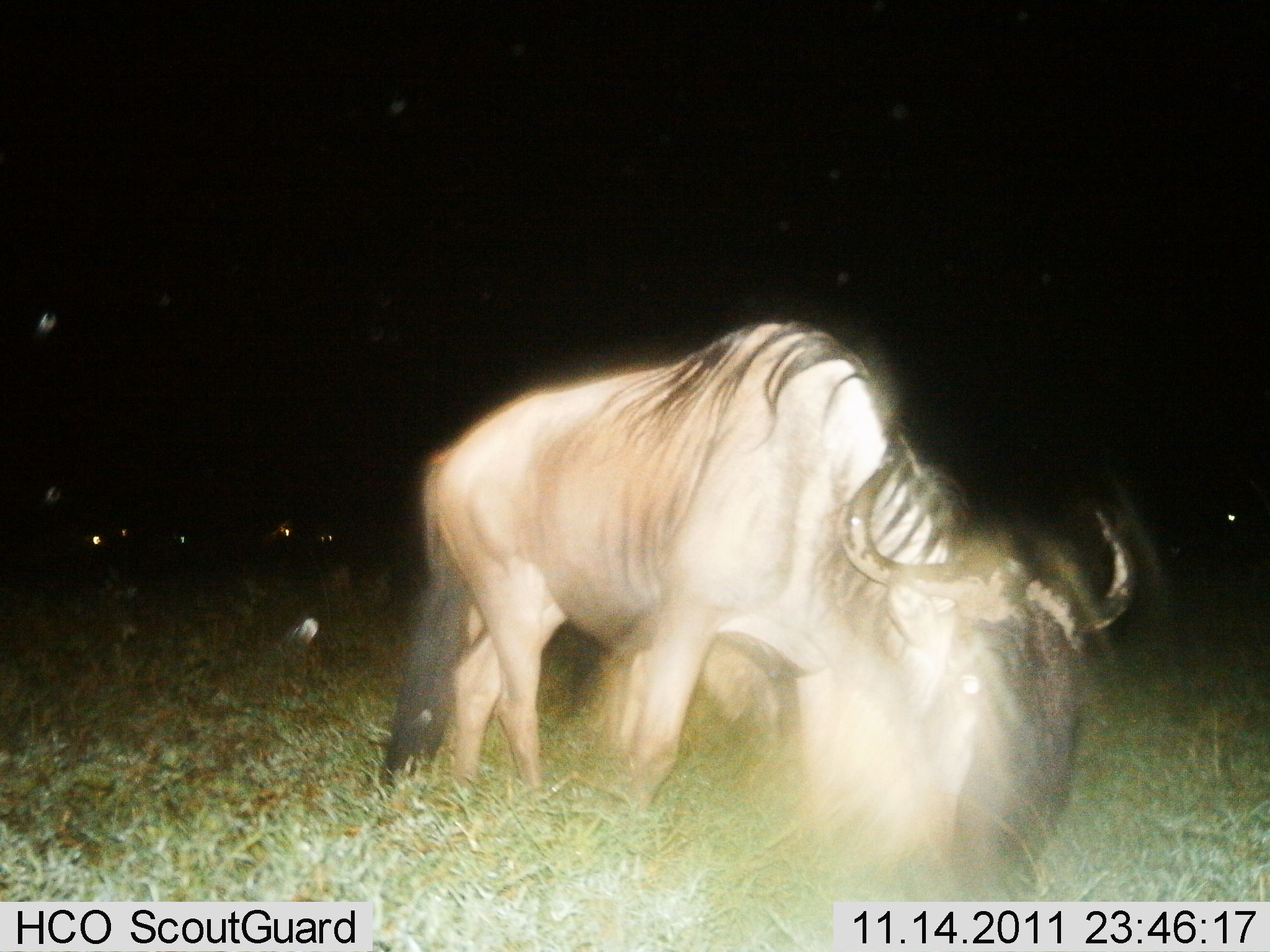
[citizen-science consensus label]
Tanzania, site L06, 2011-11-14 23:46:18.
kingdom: Animalia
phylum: Chordata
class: Mammalia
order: Artiodactyla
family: Bovidae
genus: Connochaetes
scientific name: Connochaetes taurinus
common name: blue wildebeest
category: wildebeest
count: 1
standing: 27%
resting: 0%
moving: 27%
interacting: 9%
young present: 0%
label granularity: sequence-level